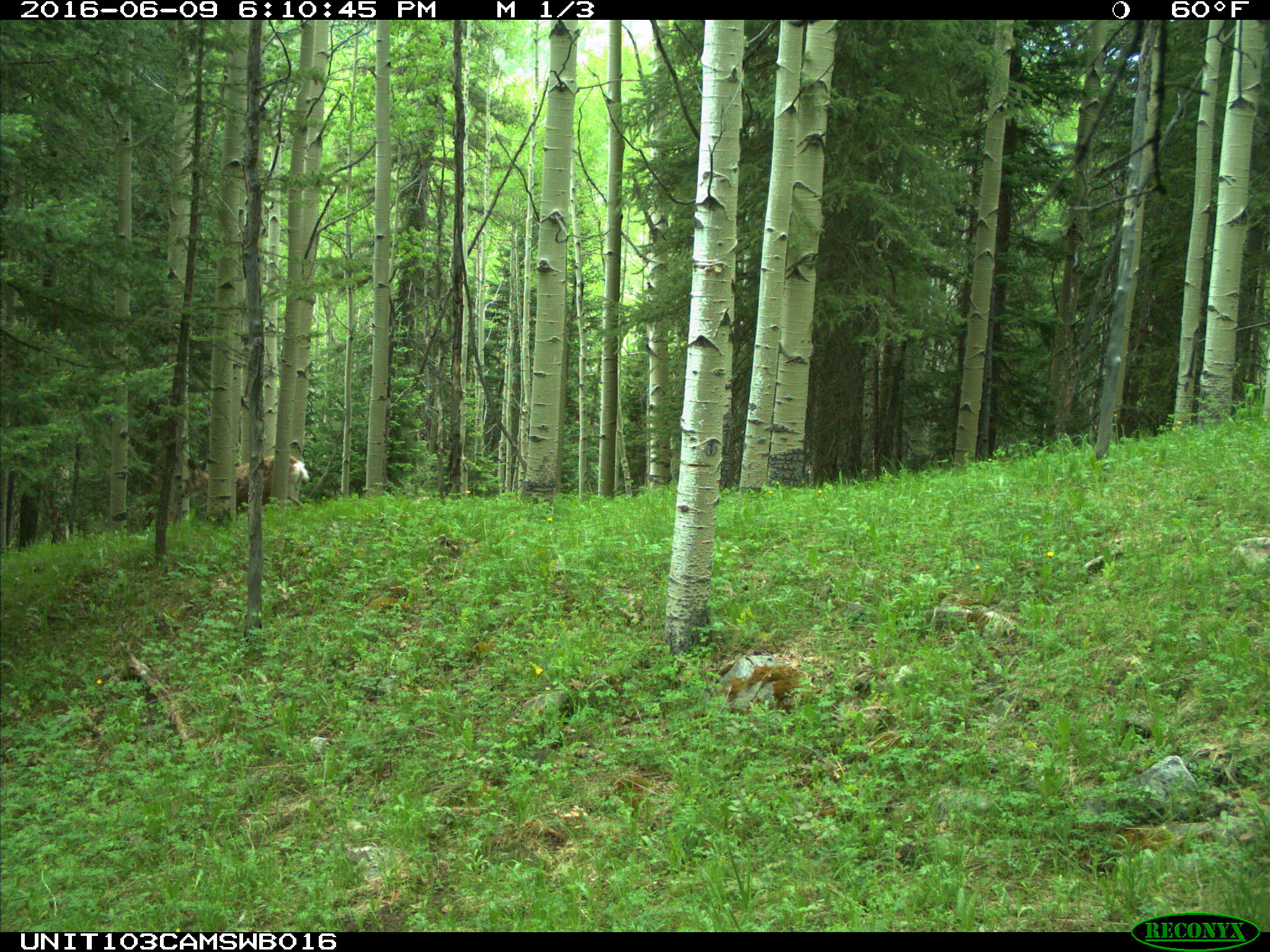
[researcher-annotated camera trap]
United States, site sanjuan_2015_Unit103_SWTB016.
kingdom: Animalia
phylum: Chordata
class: Mammalia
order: Artiodactyla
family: Cervidae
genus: Odocoileus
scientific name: Odocoileus hemionus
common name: mule deer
Odocoileus hemionus (mule deer).